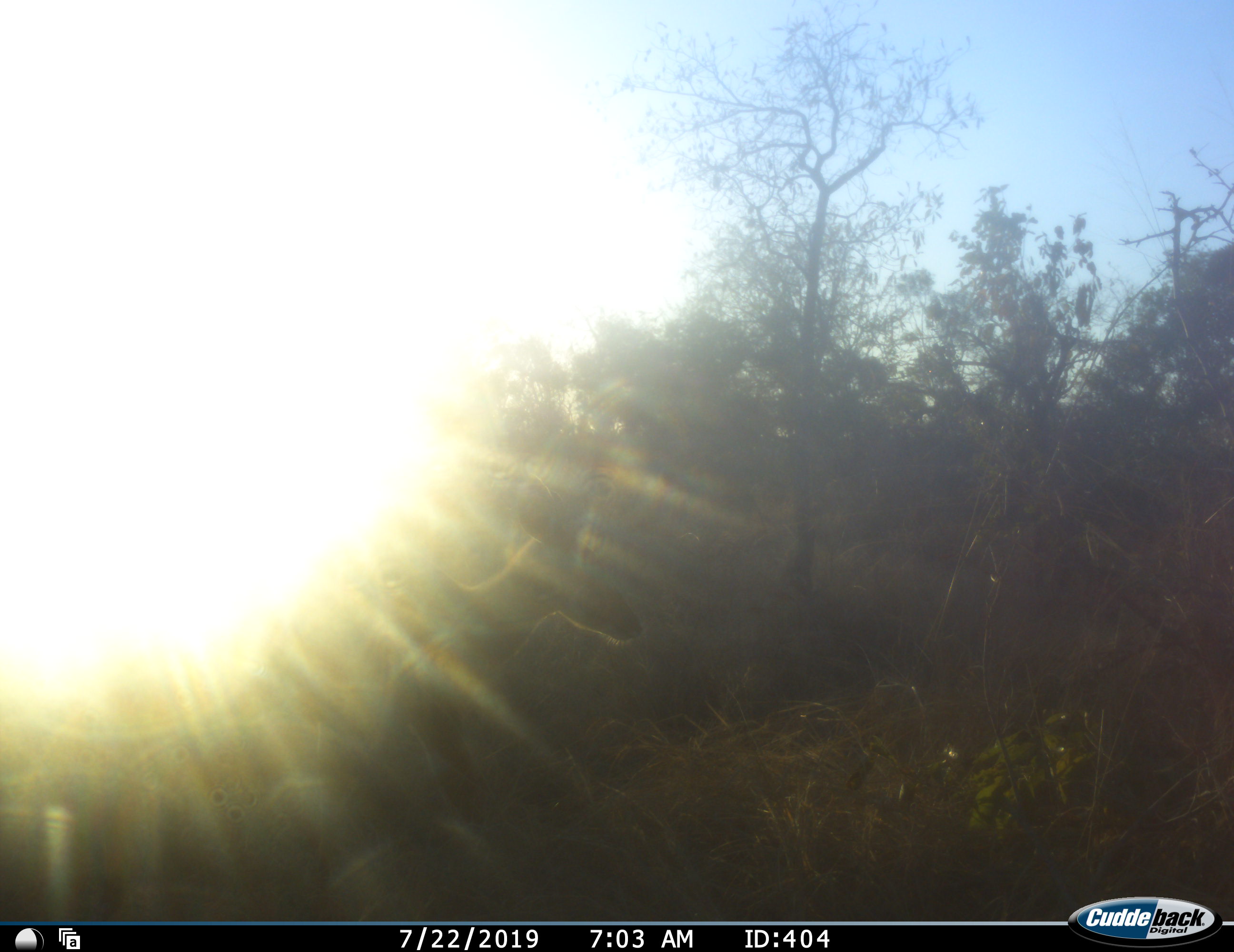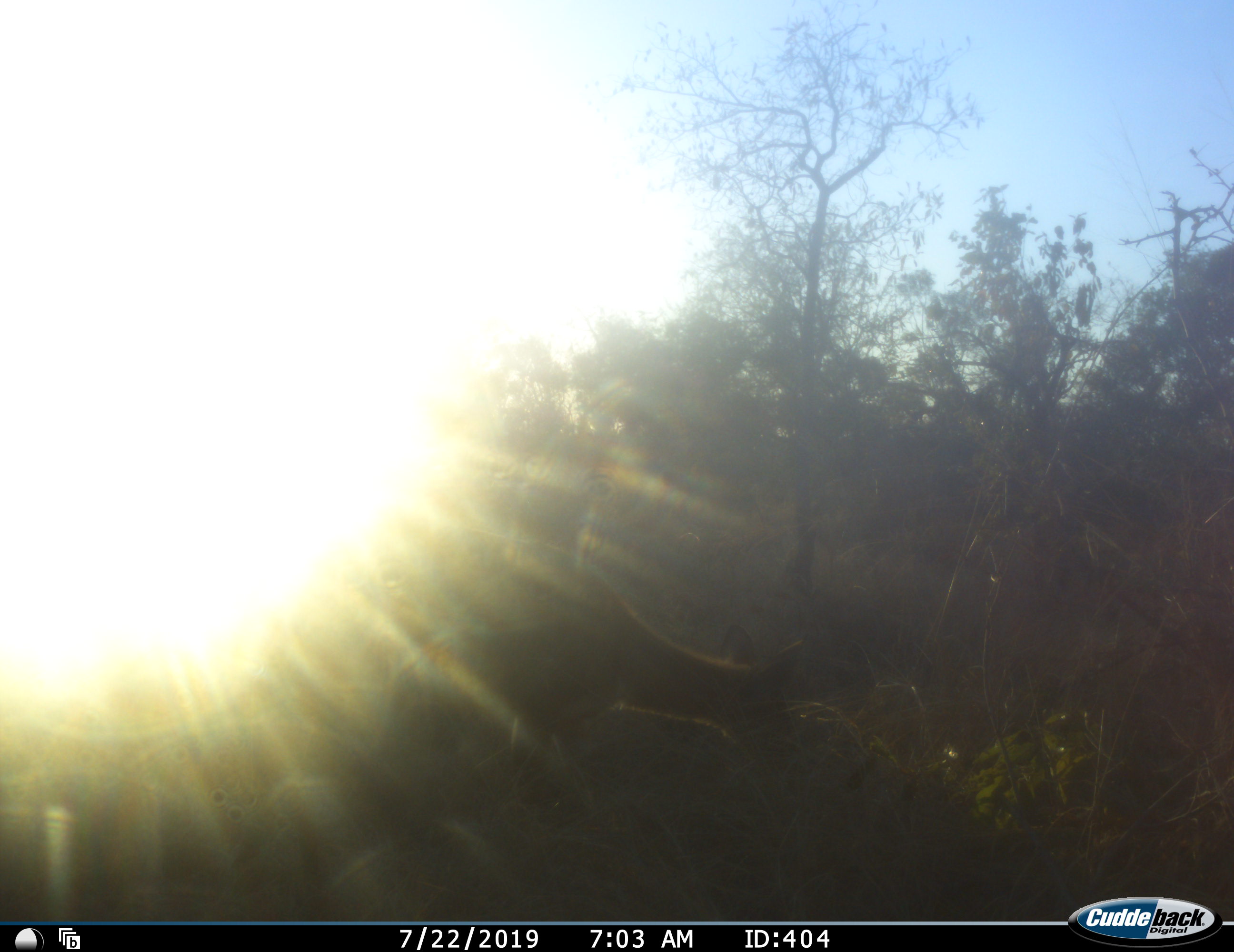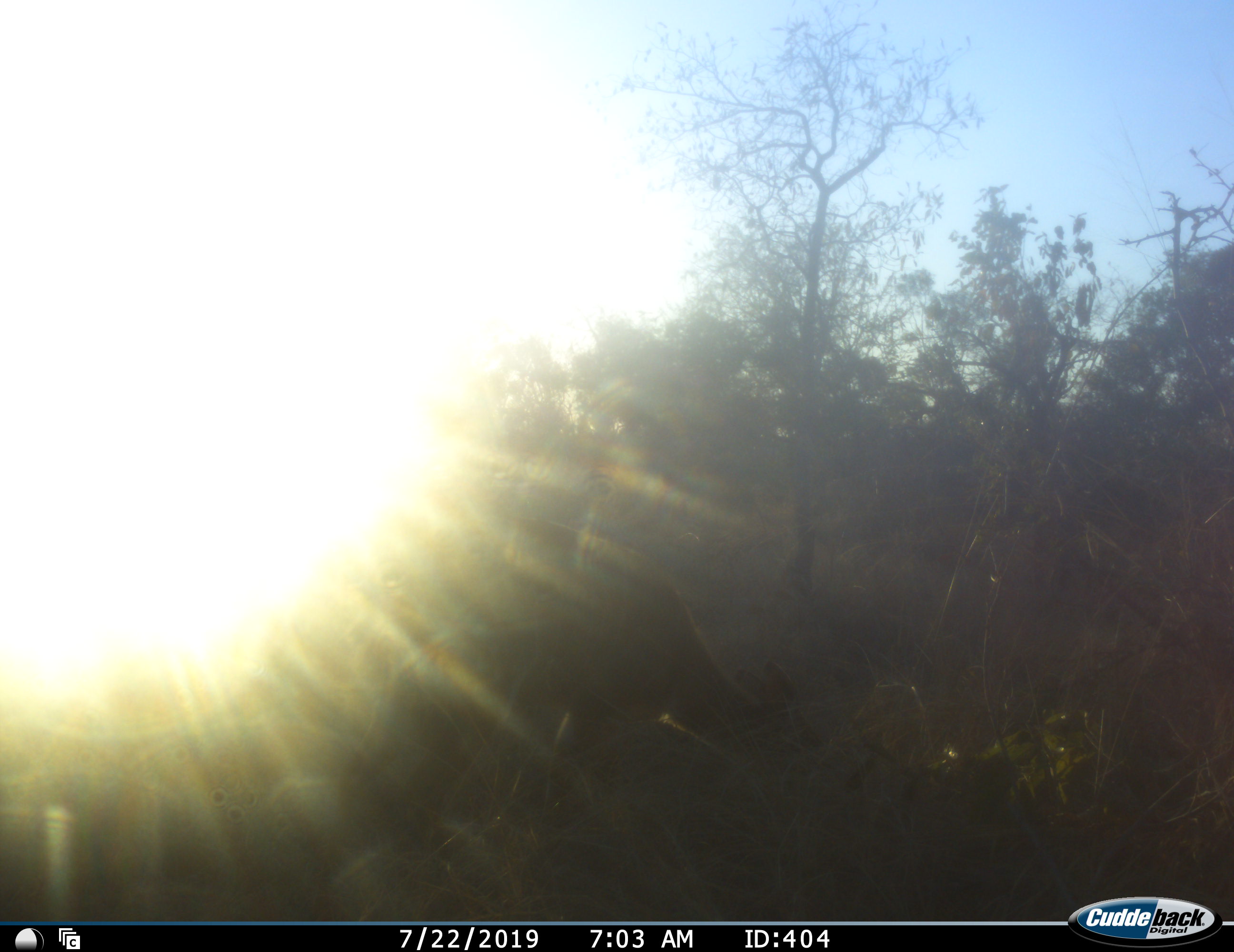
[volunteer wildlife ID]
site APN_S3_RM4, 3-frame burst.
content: unidentified animal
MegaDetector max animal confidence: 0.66